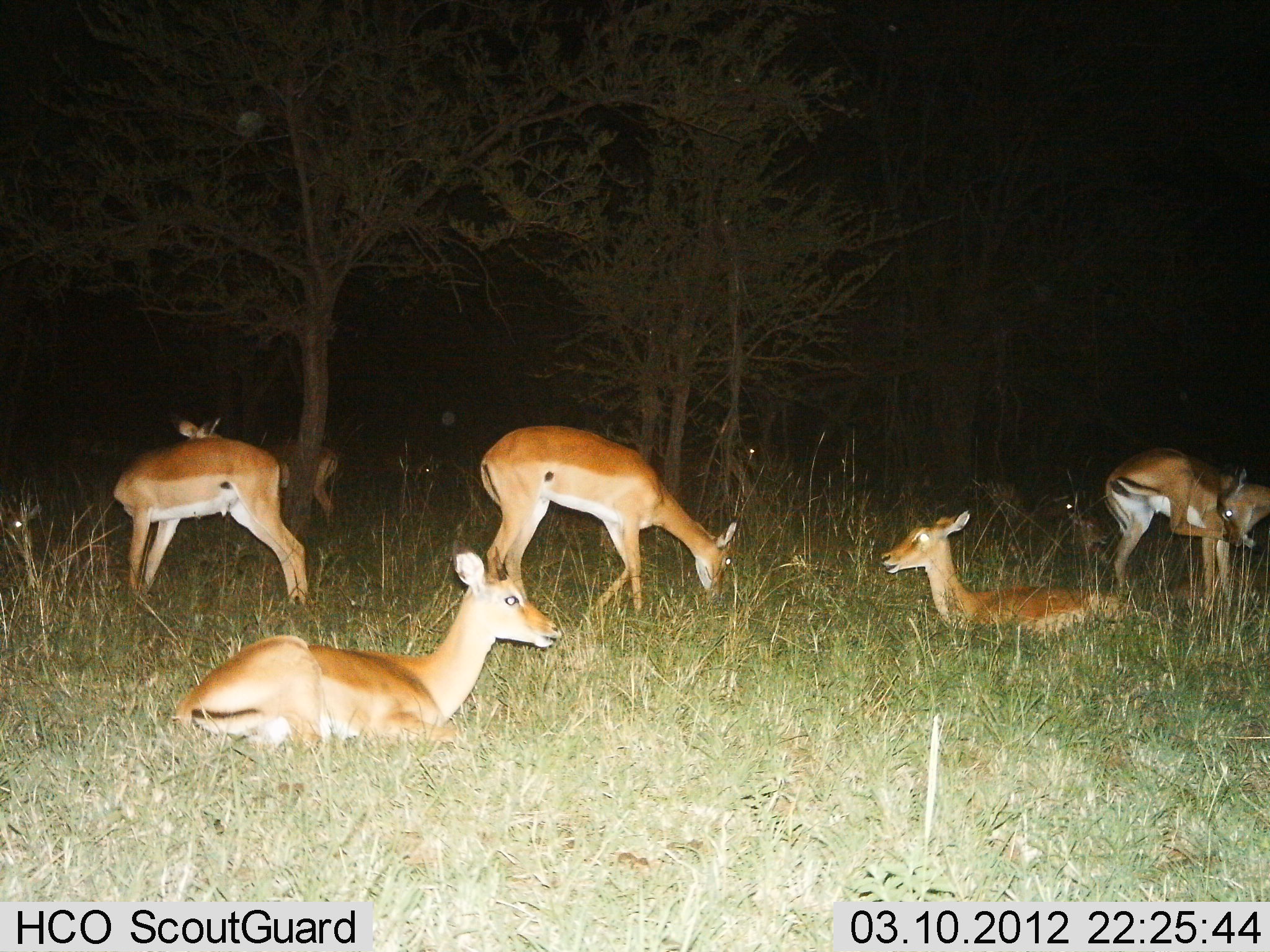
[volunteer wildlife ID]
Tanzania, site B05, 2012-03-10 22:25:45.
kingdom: Animalia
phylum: Chordata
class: Mammalia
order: Artiodactyla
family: Bovidae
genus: Aepyceros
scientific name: Aepyceros melampus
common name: impala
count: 6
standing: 80%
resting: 100%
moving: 13%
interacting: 7%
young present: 7%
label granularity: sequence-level